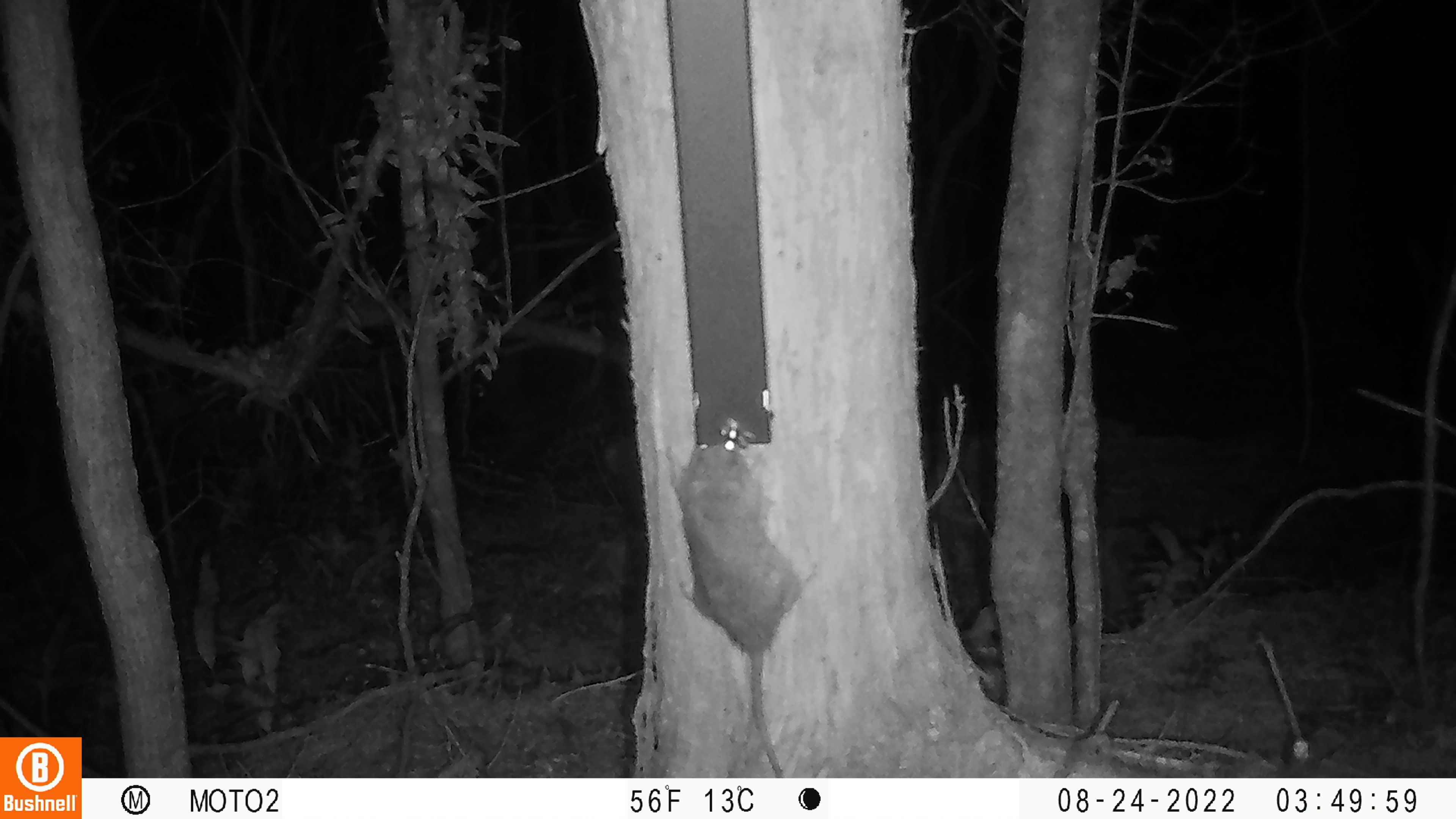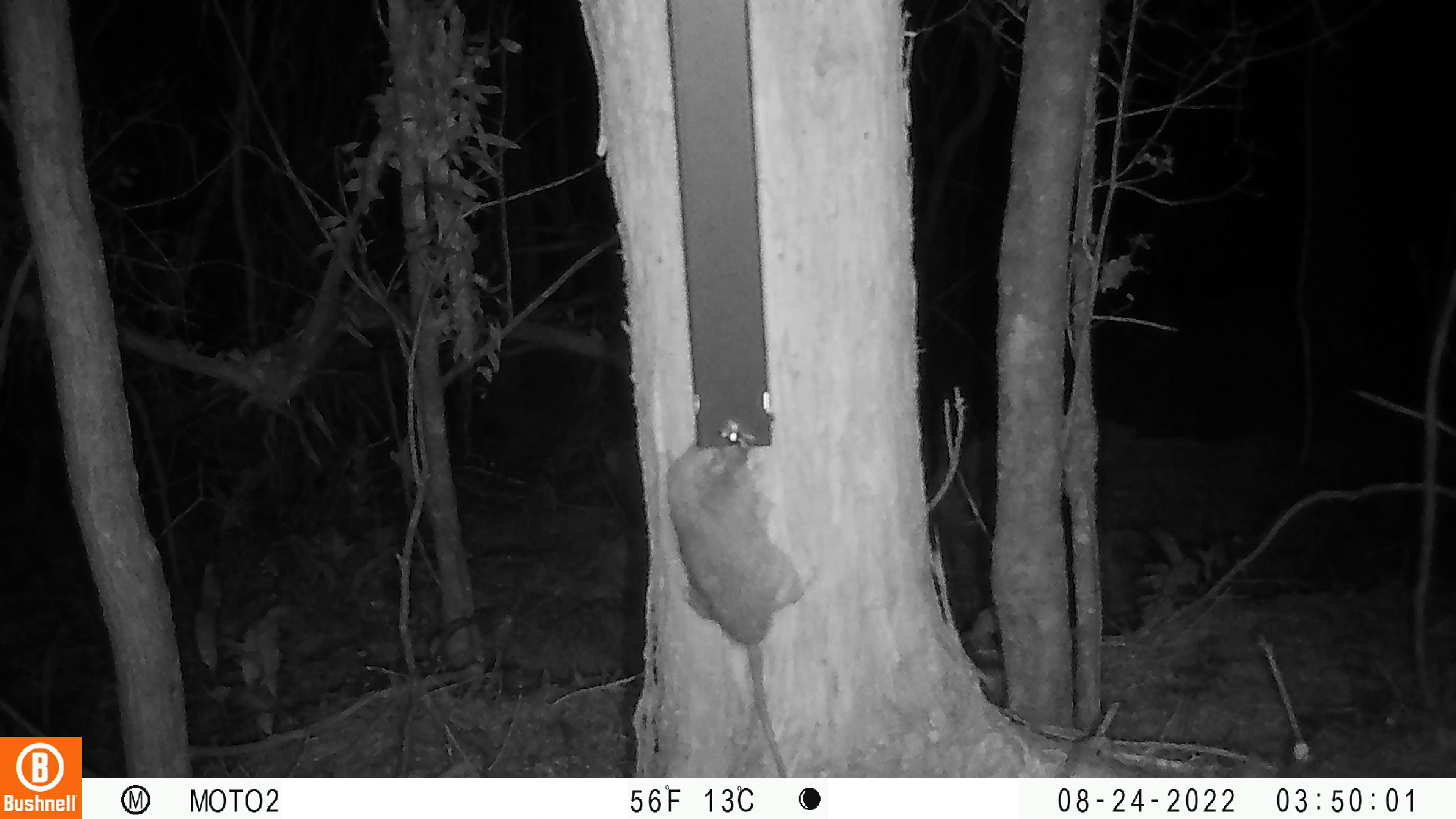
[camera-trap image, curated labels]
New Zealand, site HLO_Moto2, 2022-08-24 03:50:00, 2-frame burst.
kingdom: Animalia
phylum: Chordata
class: Mammalia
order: Rodentia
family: Muridae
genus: Rattus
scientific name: Rattus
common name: rat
Rat (Rattus).